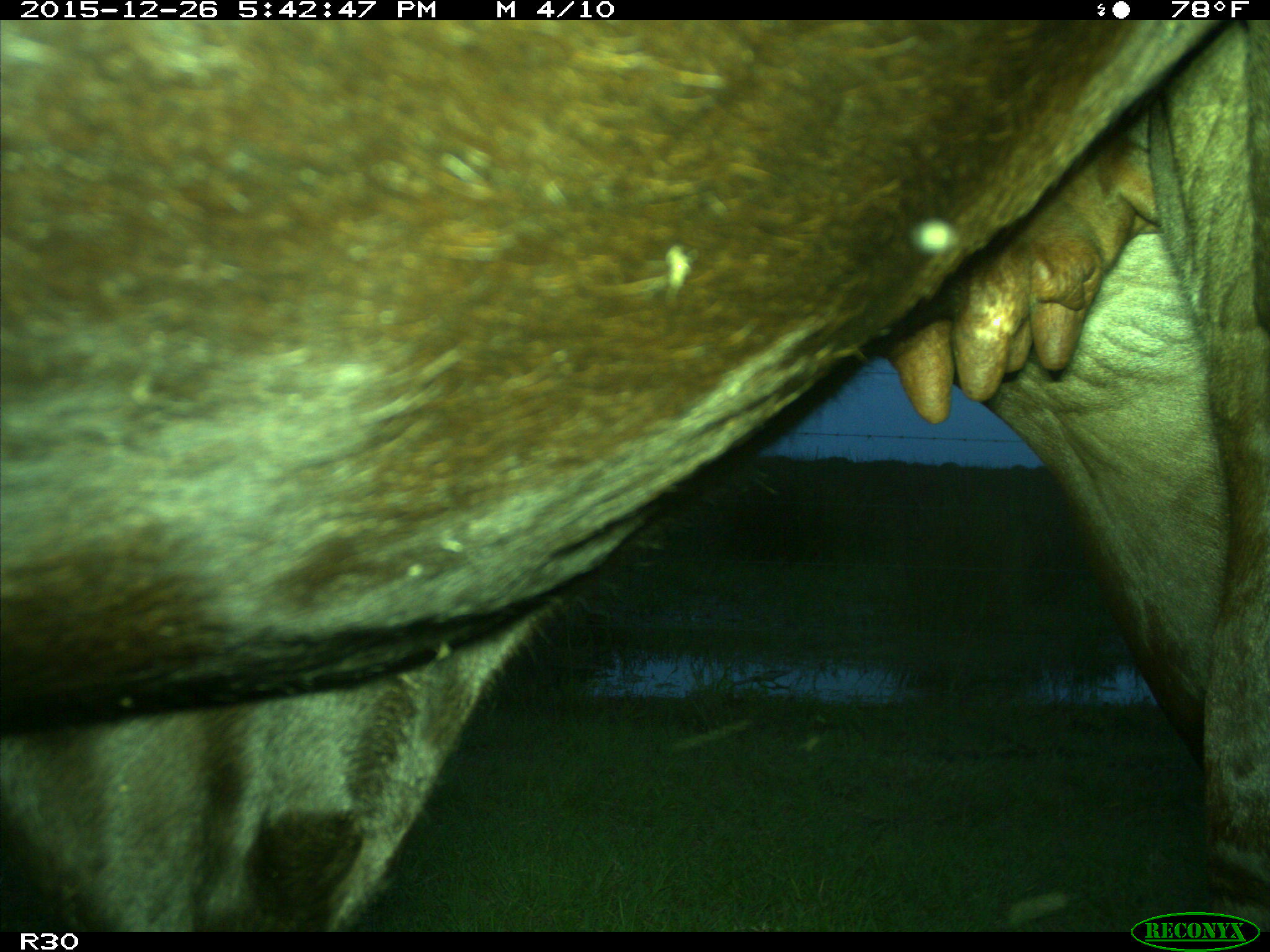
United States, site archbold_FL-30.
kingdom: Animalia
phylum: Chordata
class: Mammalia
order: Artiodactyla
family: Bovidae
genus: Bos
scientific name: Bos taurus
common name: domestic cow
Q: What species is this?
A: Bos taurus (domestic cow).